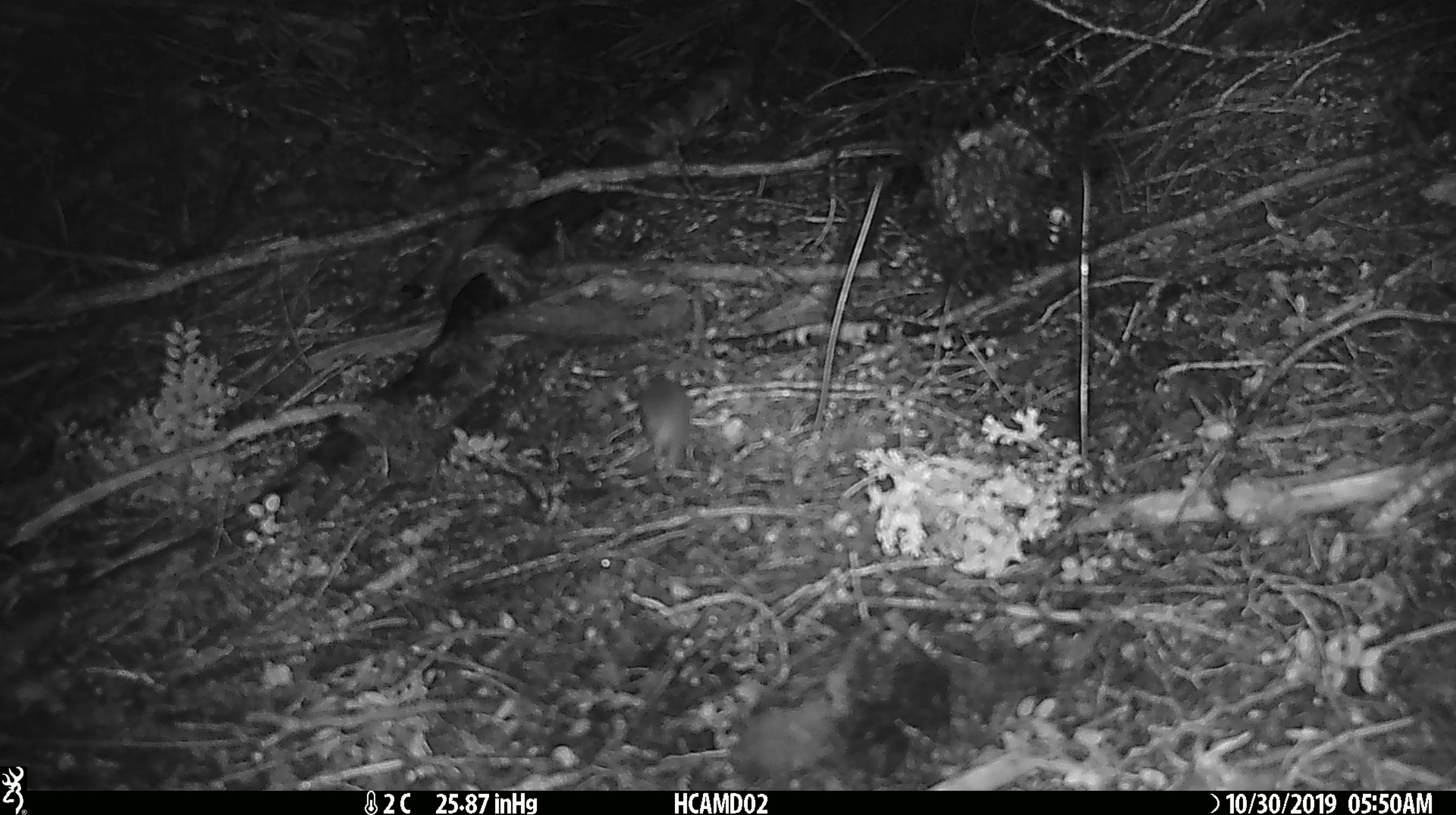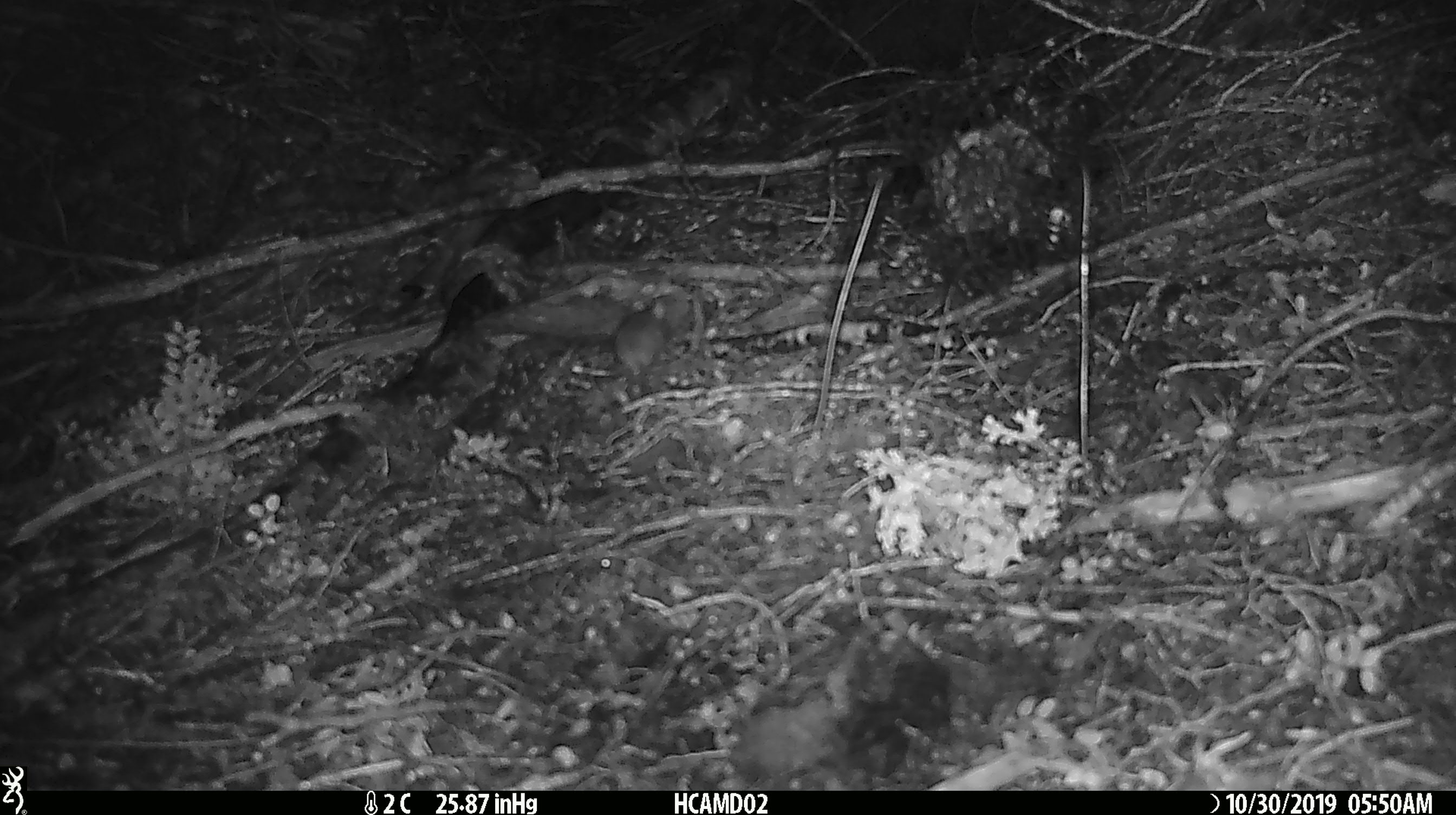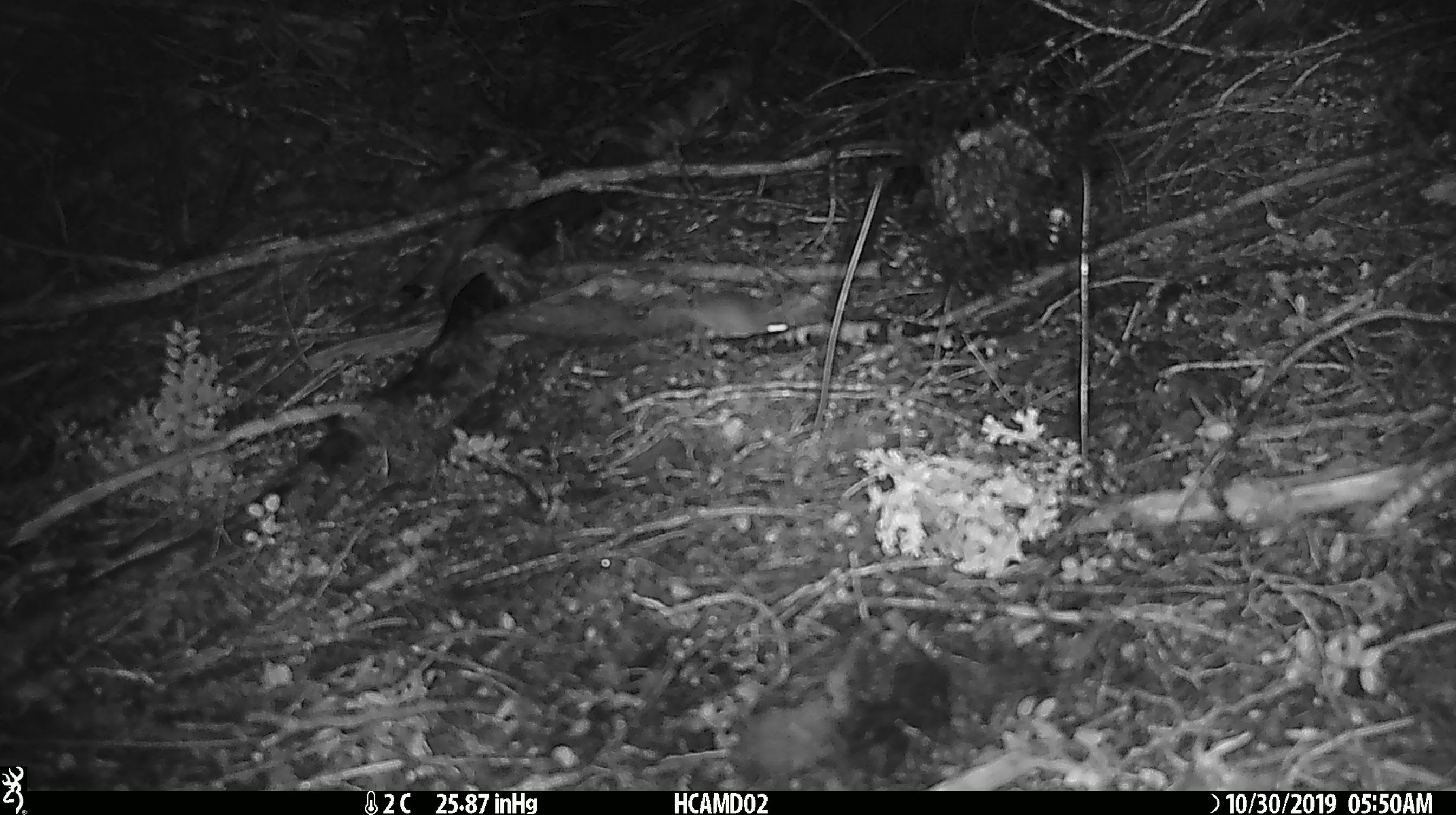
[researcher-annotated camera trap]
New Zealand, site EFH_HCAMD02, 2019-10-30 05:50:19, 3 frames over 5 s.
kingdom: Animalia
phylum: Chordata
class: Mammalia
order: Rodentia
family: Muridae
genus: Mus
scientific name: Mus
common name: mouse